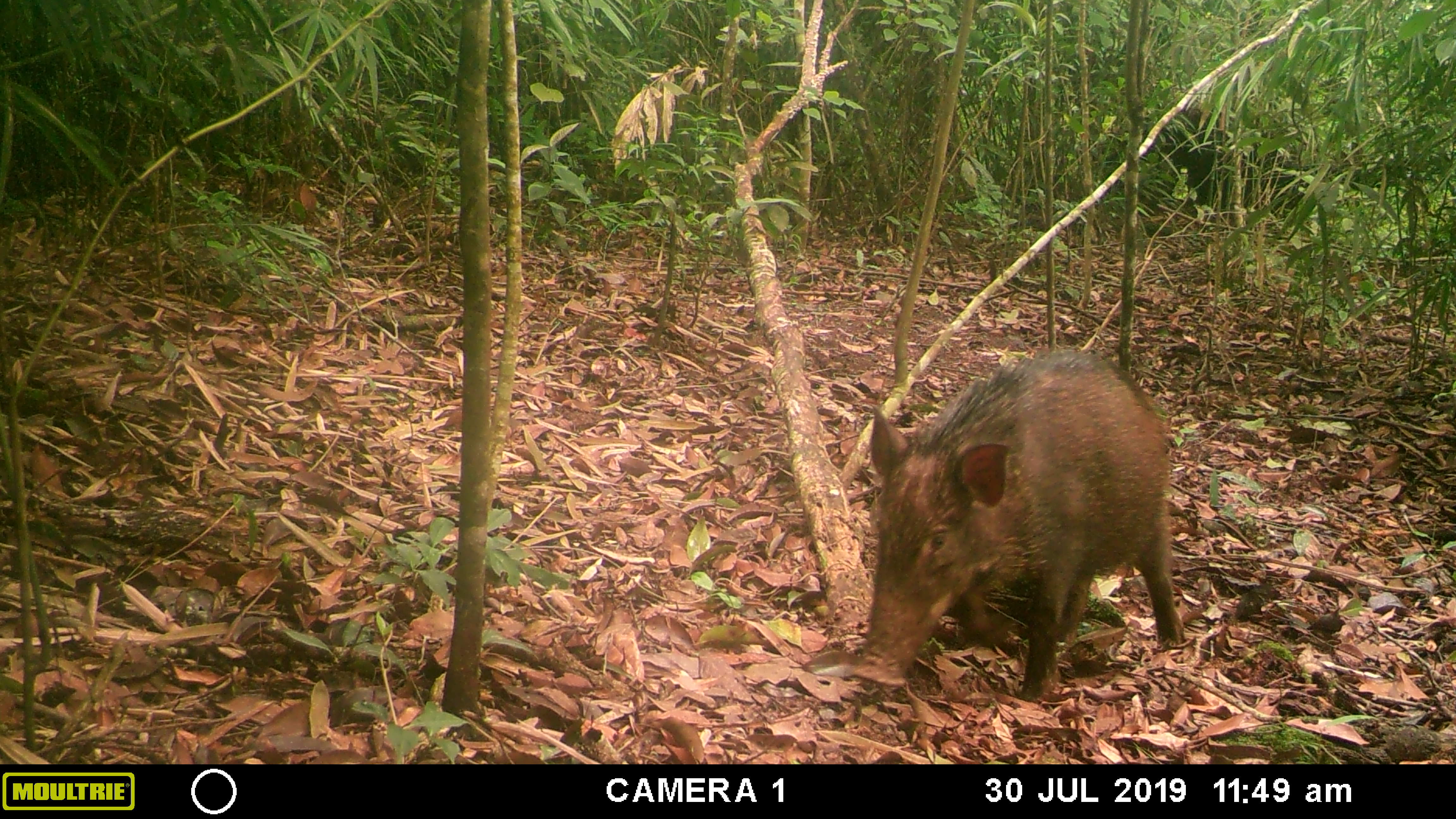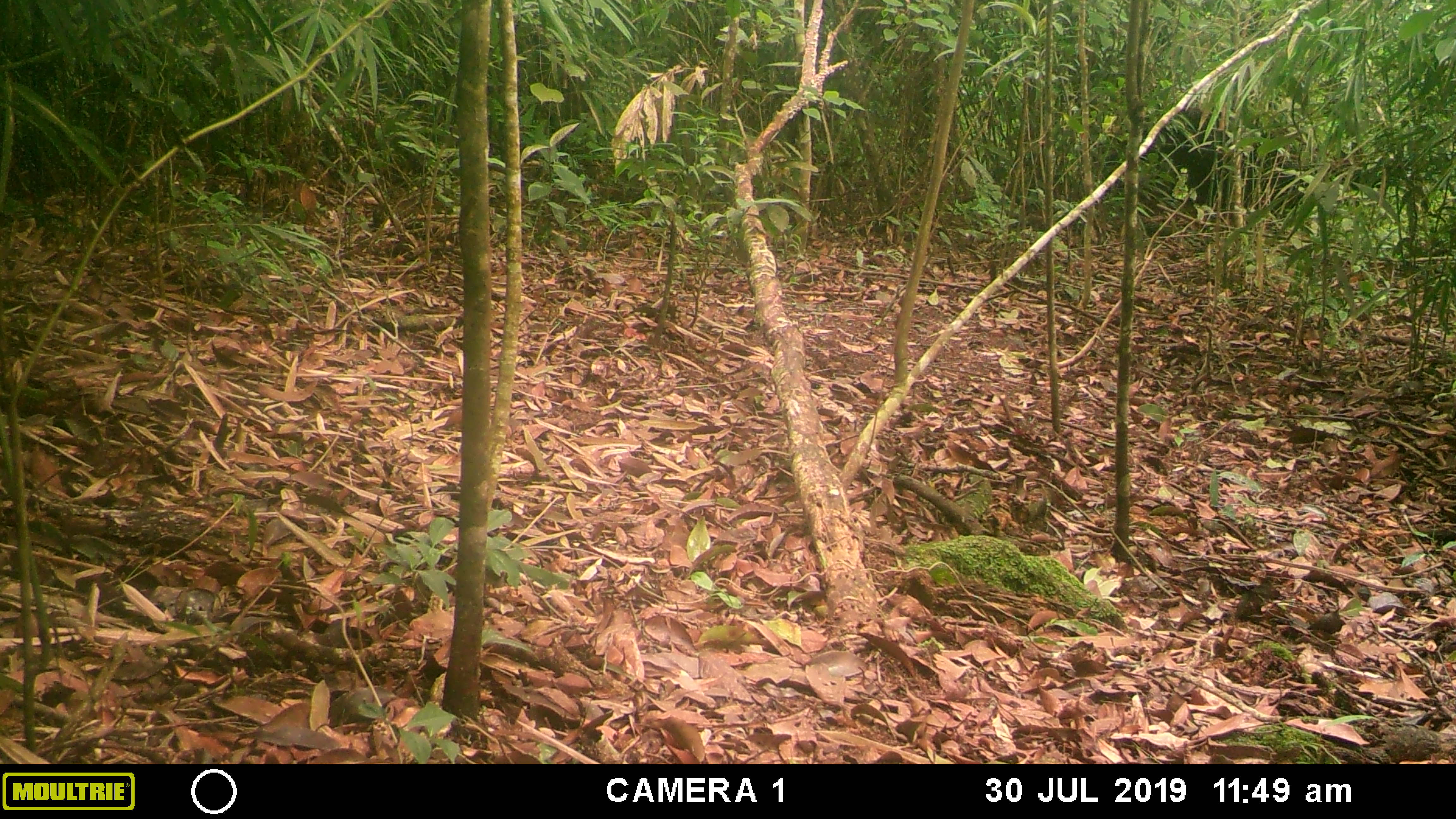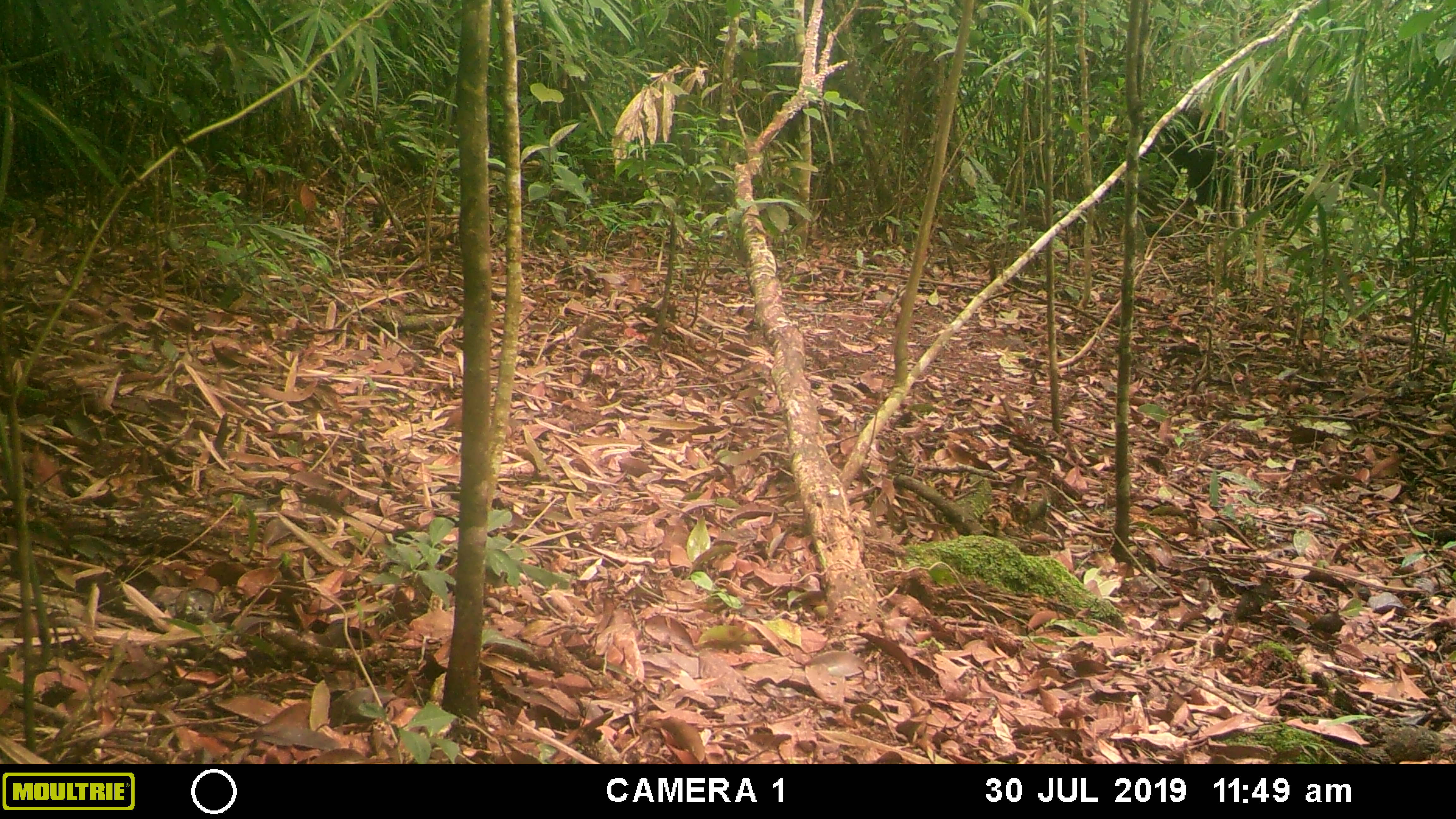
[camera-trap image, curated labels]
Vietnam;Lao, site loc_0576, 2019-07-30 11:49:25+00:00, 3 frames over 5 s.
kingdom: Animalia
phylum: Chordata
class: Mammalia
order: Artiodactyla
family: Suidae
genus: Sus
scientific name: Sus scrofa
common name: eurasian wild pig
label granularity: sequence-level